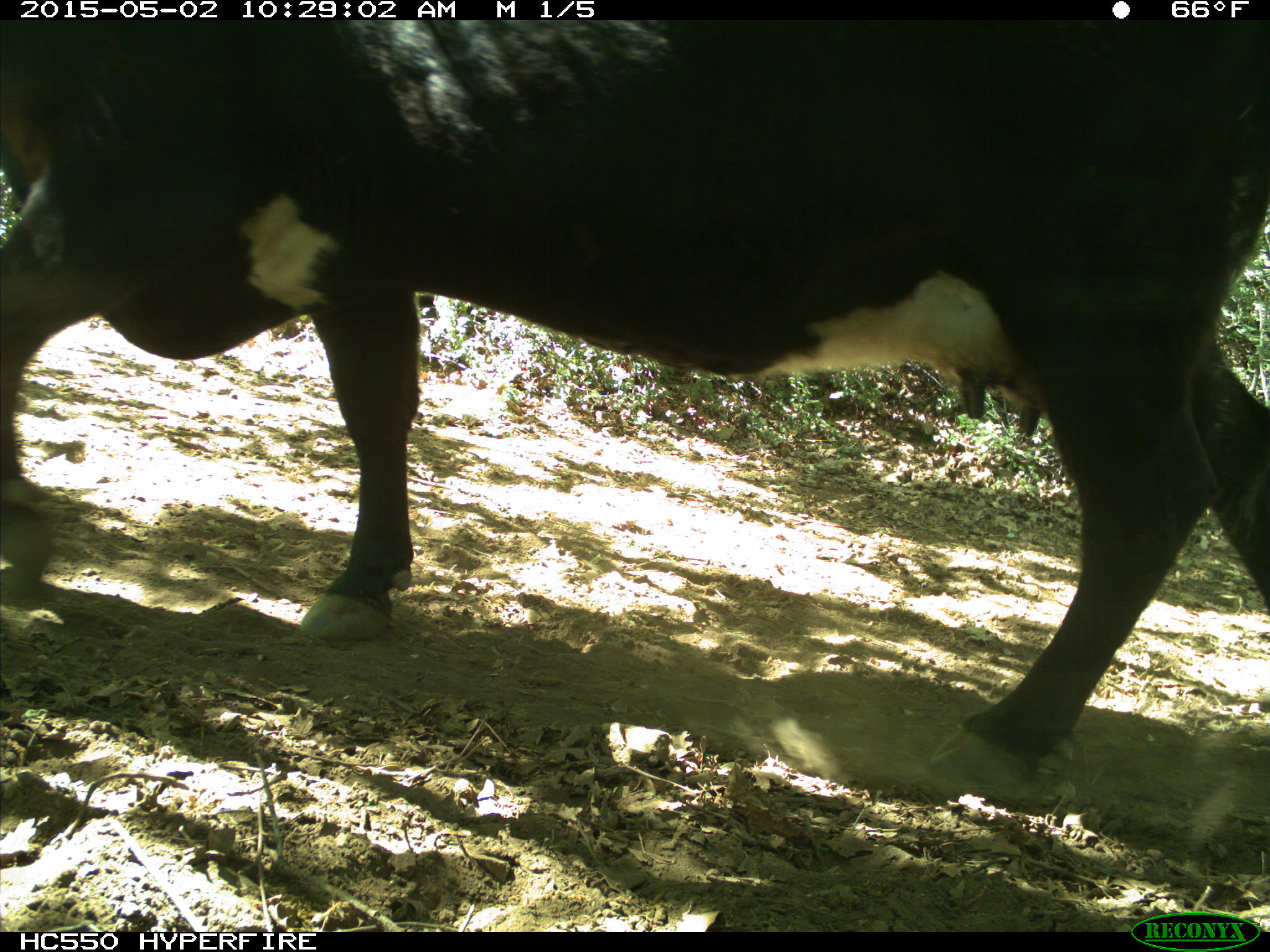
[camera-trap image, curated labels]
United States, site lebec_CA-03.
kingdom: Animalia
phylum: Chordata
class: Mammalia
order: Artiodactyla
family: Bovidae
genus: Bos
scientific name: Bos taurus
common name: domestic cow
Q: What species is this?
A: Bos taurus (domestic cow).